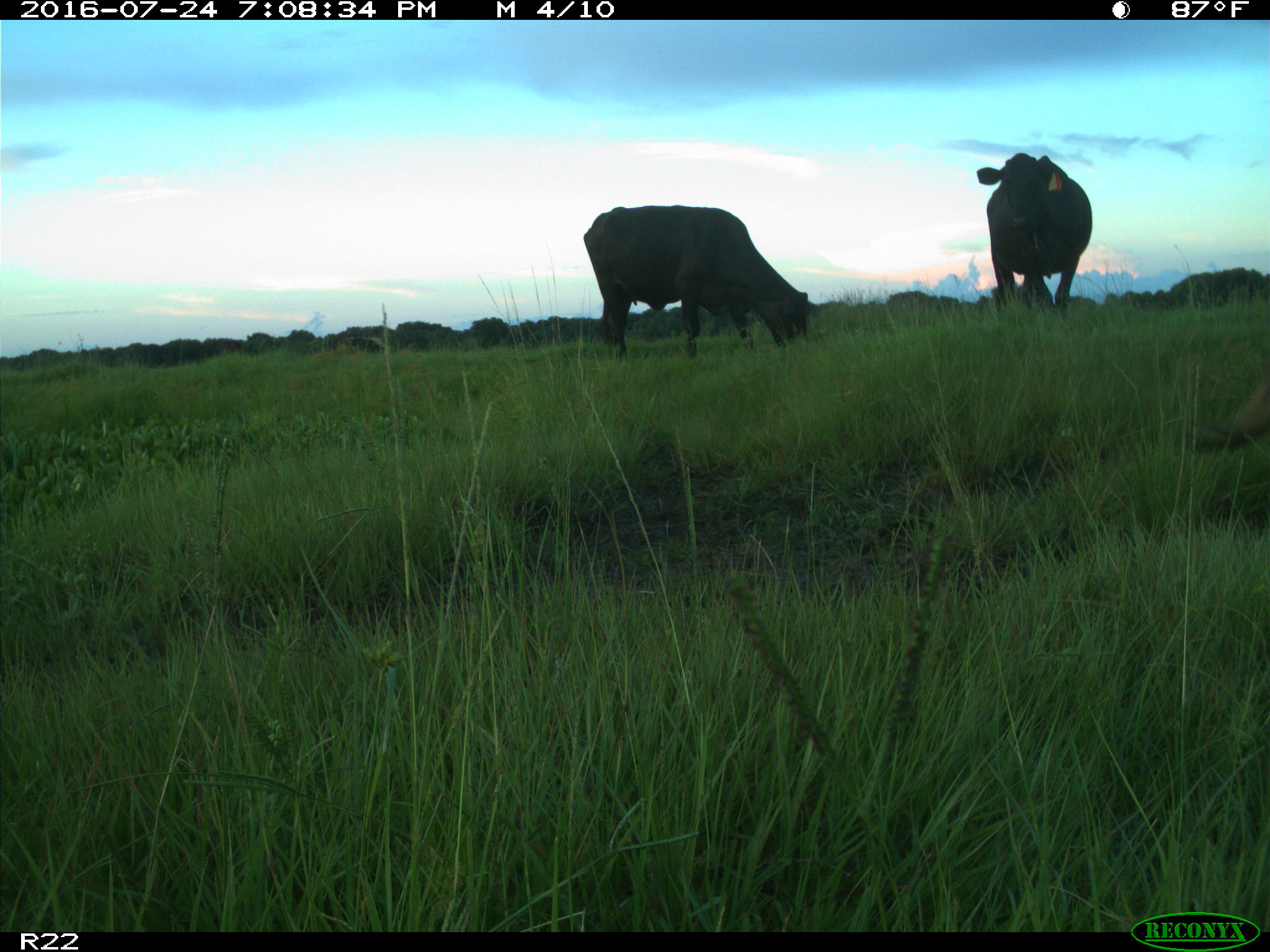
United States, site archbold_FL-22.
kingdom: Animalia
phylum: Chordata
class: Mammalia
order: Artiodactyla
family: Bovidae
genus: Bos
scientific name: Bos taurus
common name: domestic cow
Bos taurus (domestic cow).